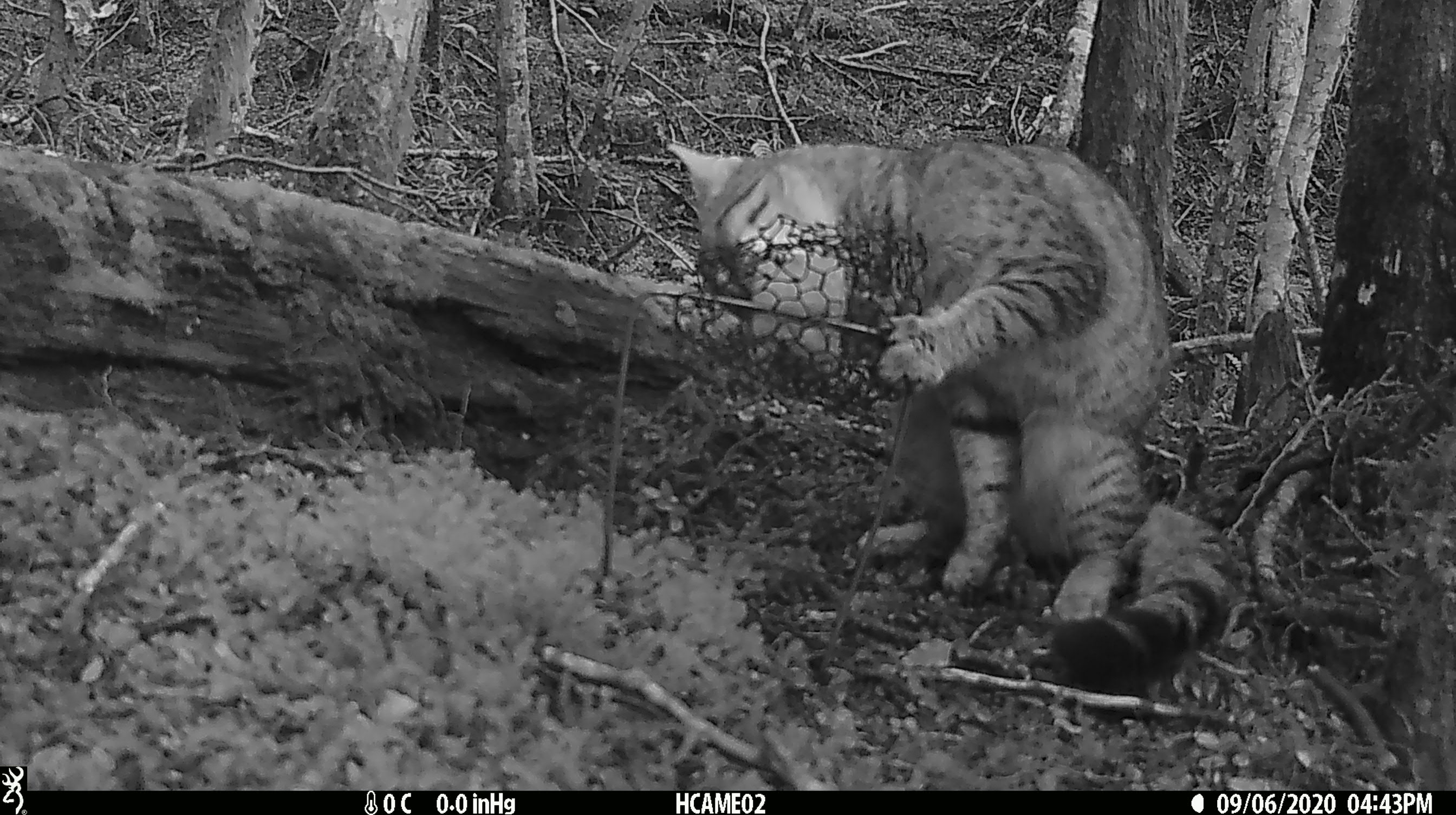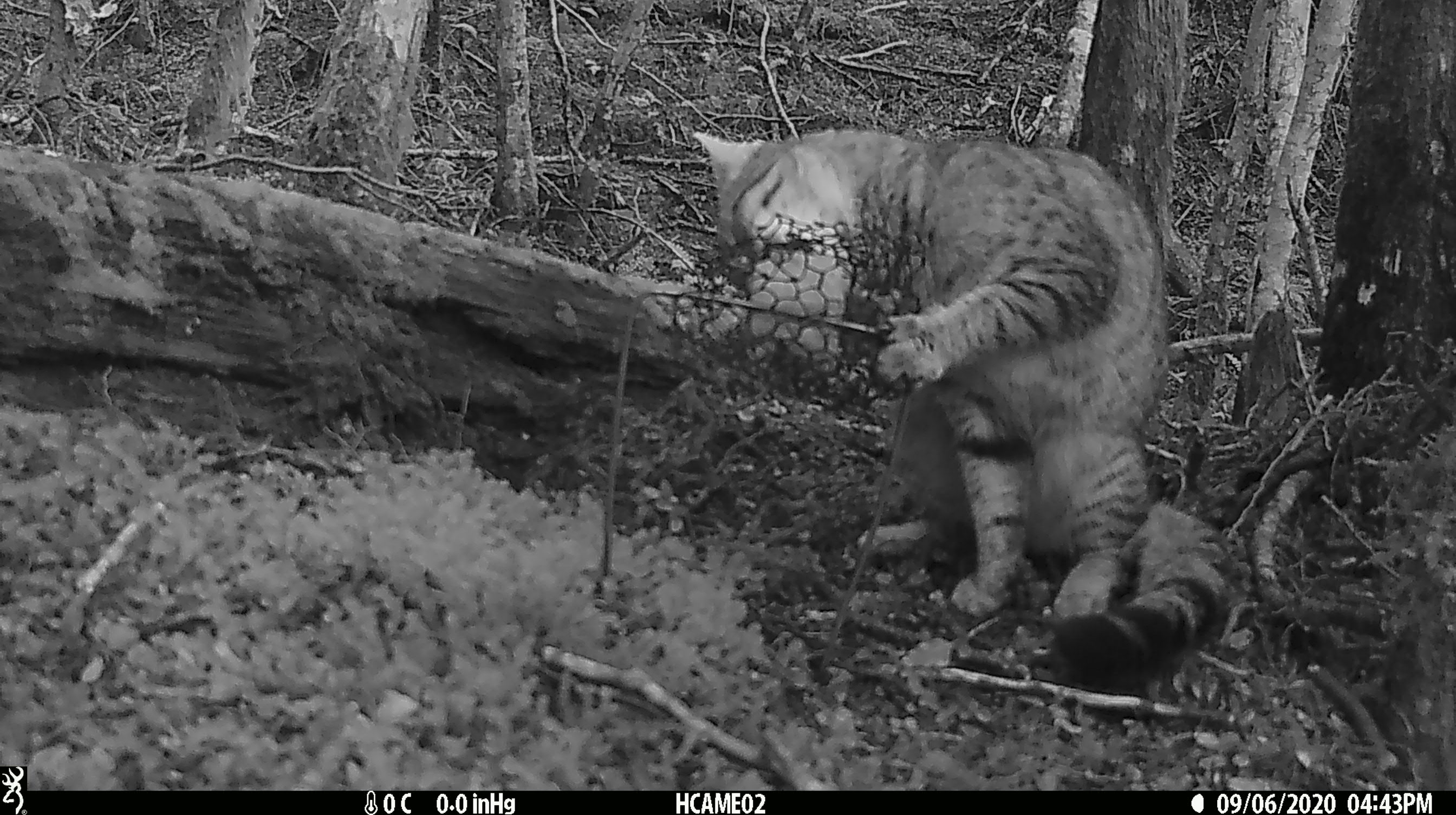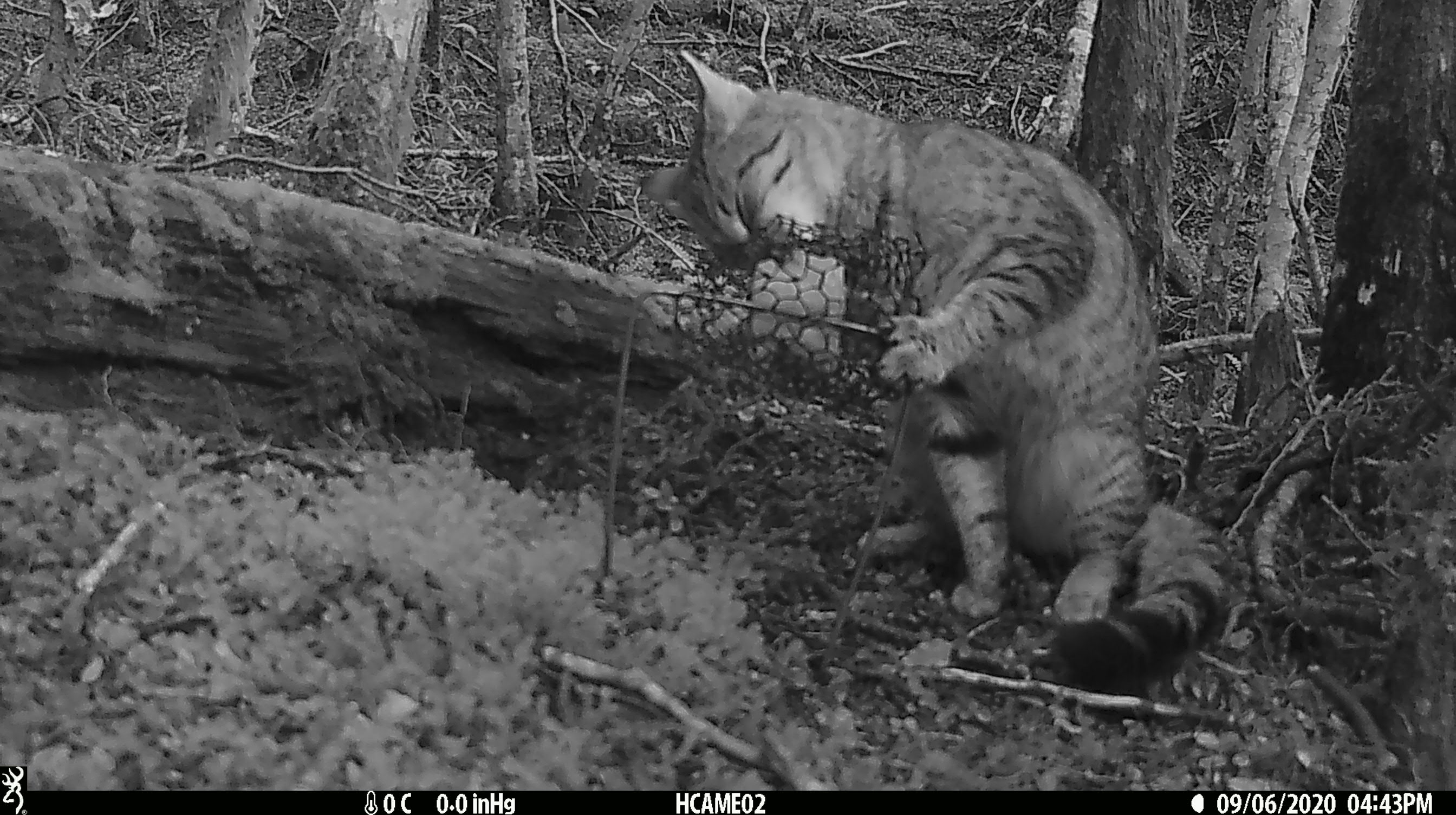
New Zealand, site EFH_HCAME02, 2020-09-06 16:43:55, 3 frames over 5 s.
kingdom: Animalia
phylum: Chordata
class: Mammalia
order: Carnivora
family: Felidae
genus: Felis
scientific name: Felis catus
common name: domestic cat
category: cat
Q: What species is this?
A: Cat (domestic cat) (Felis catus).